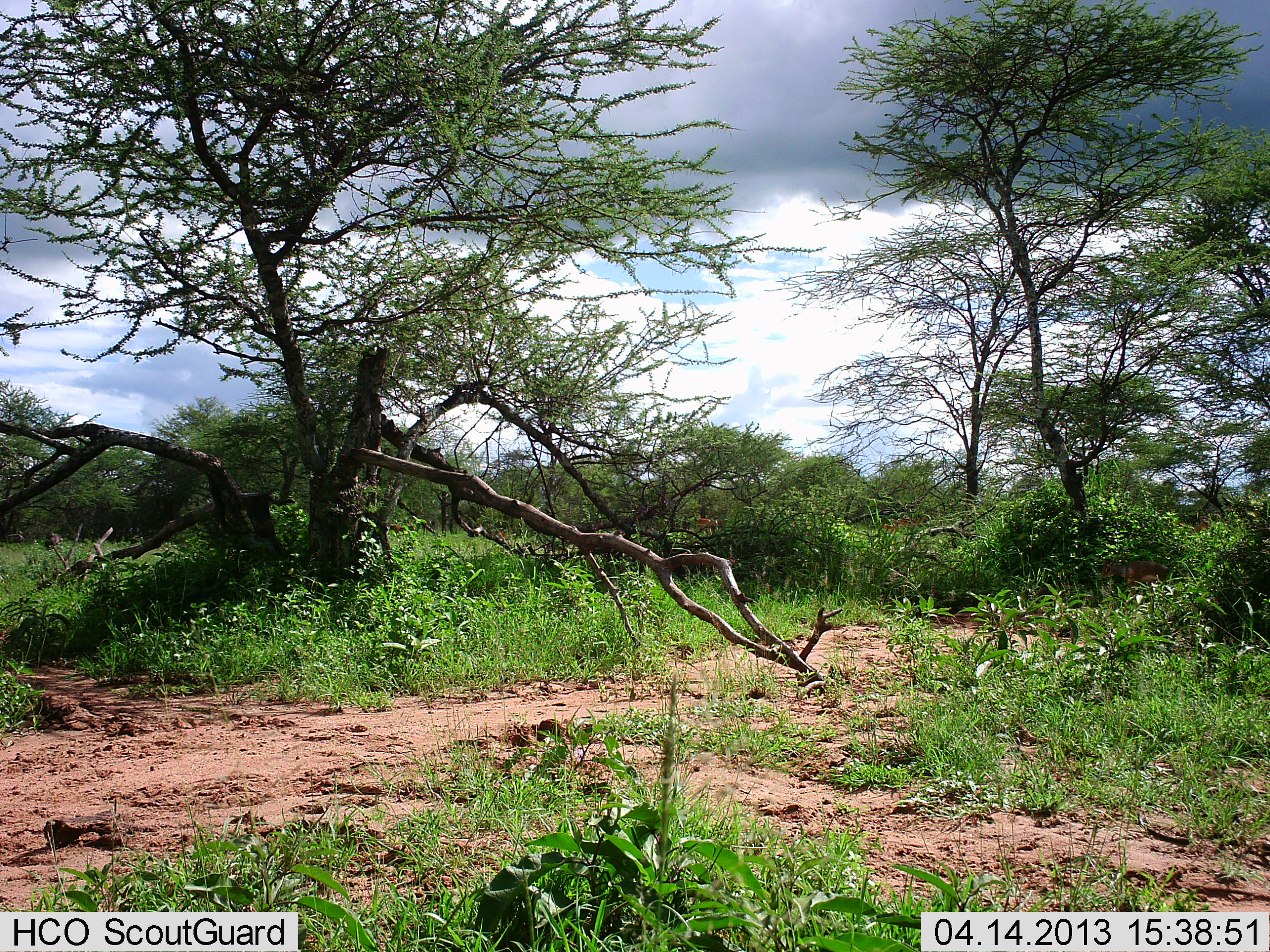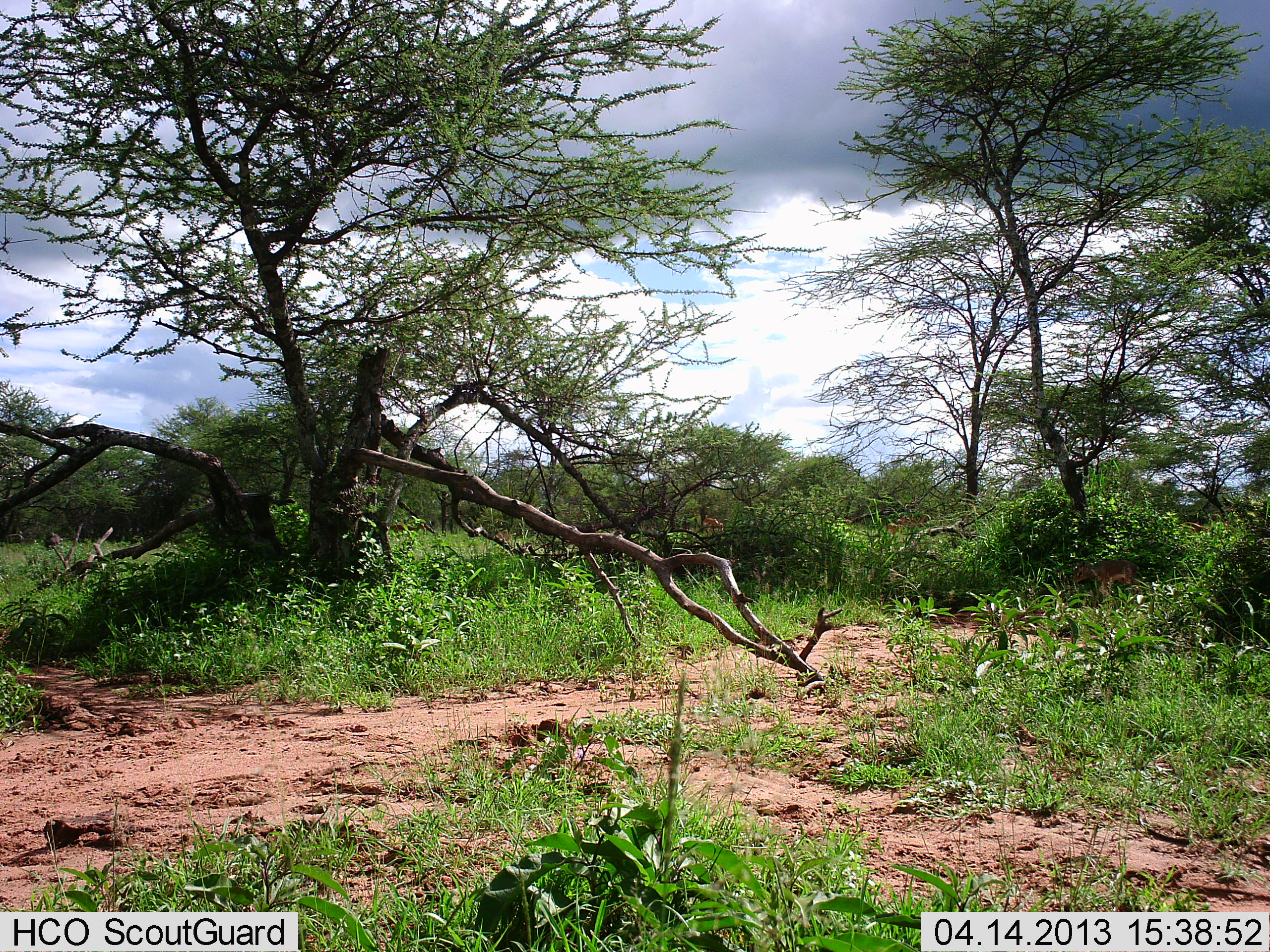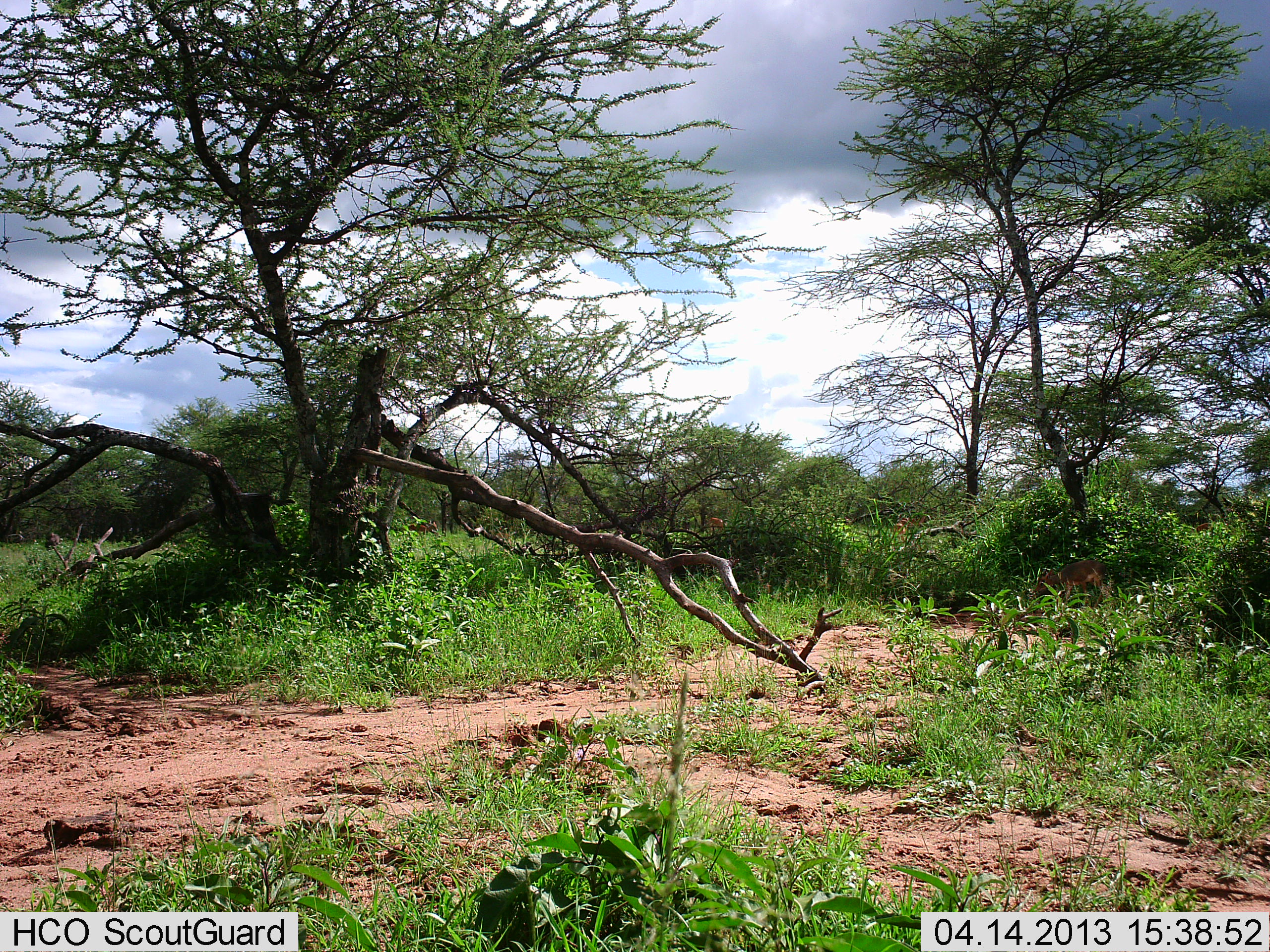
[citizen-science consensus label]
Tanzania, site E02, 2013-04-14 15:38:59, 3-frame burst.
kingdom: Animalia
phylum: Chordata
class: Mammalia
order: Artiodactyla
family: Bovidae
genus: Madoqua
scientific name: Madoqua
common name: dikdik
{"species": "dikdik (Madoqua)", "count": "1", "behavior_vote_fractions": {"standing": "11%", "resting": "0%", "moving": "78%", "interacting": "0%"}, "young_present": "0%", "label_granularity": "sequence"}